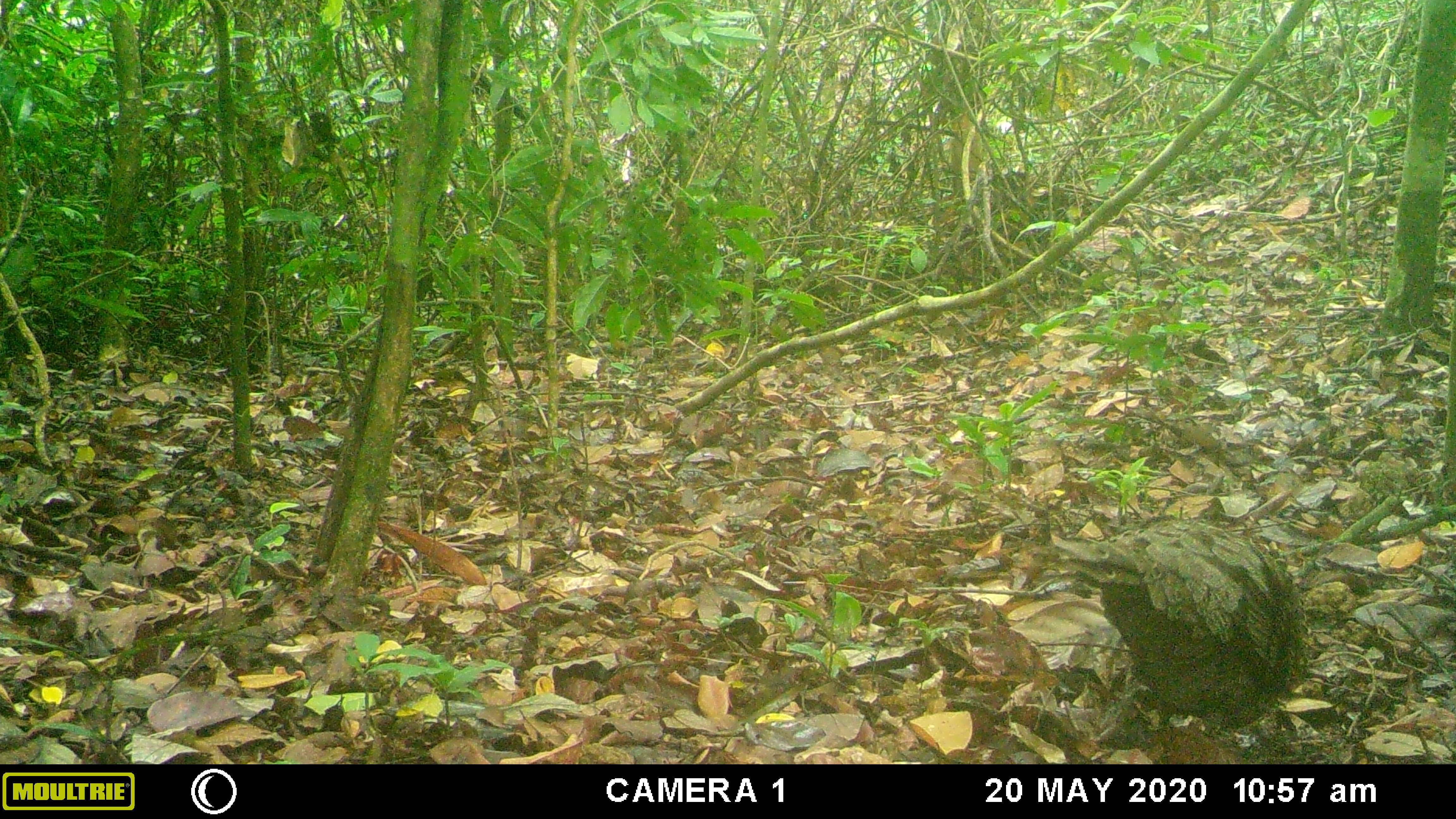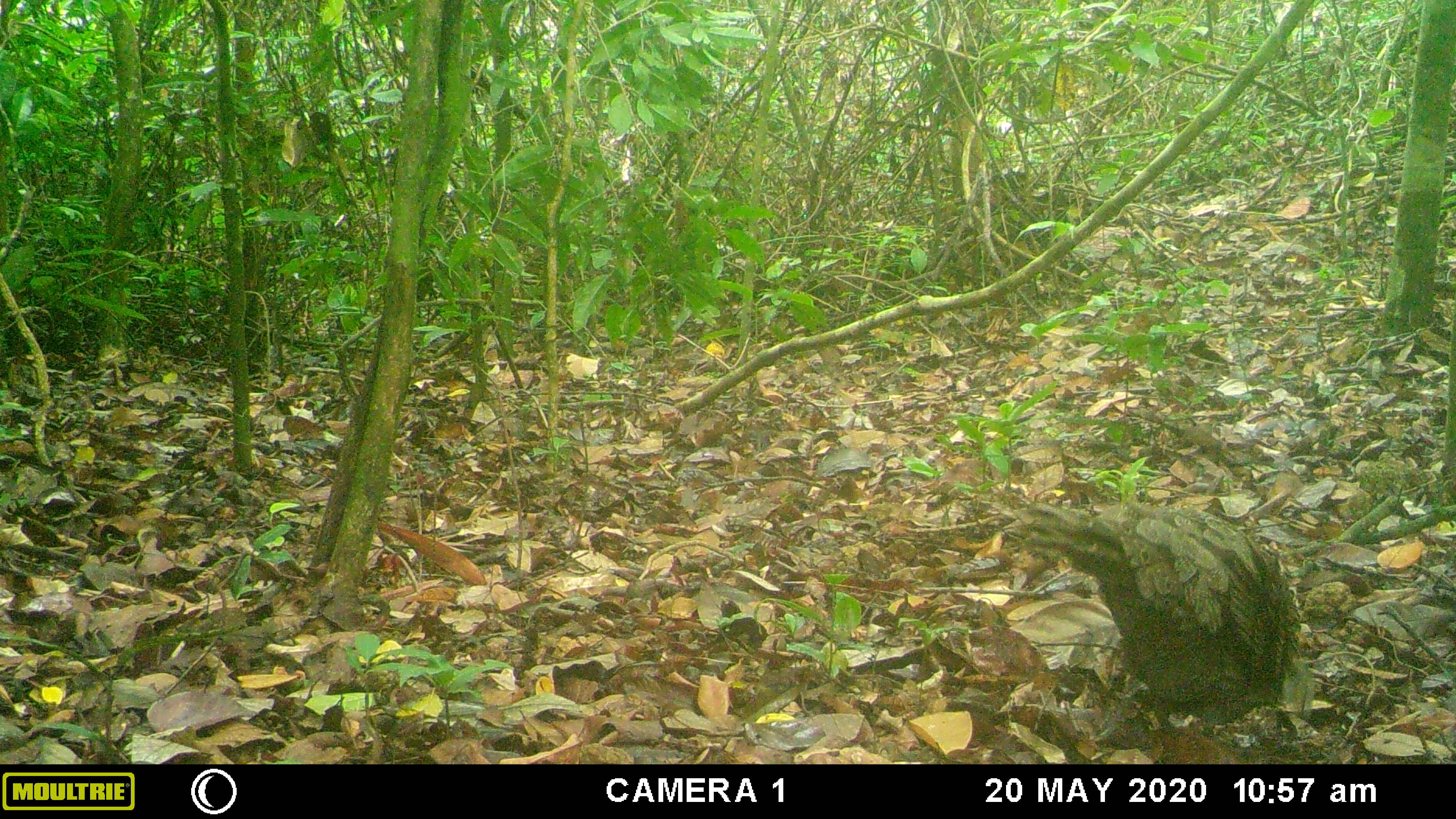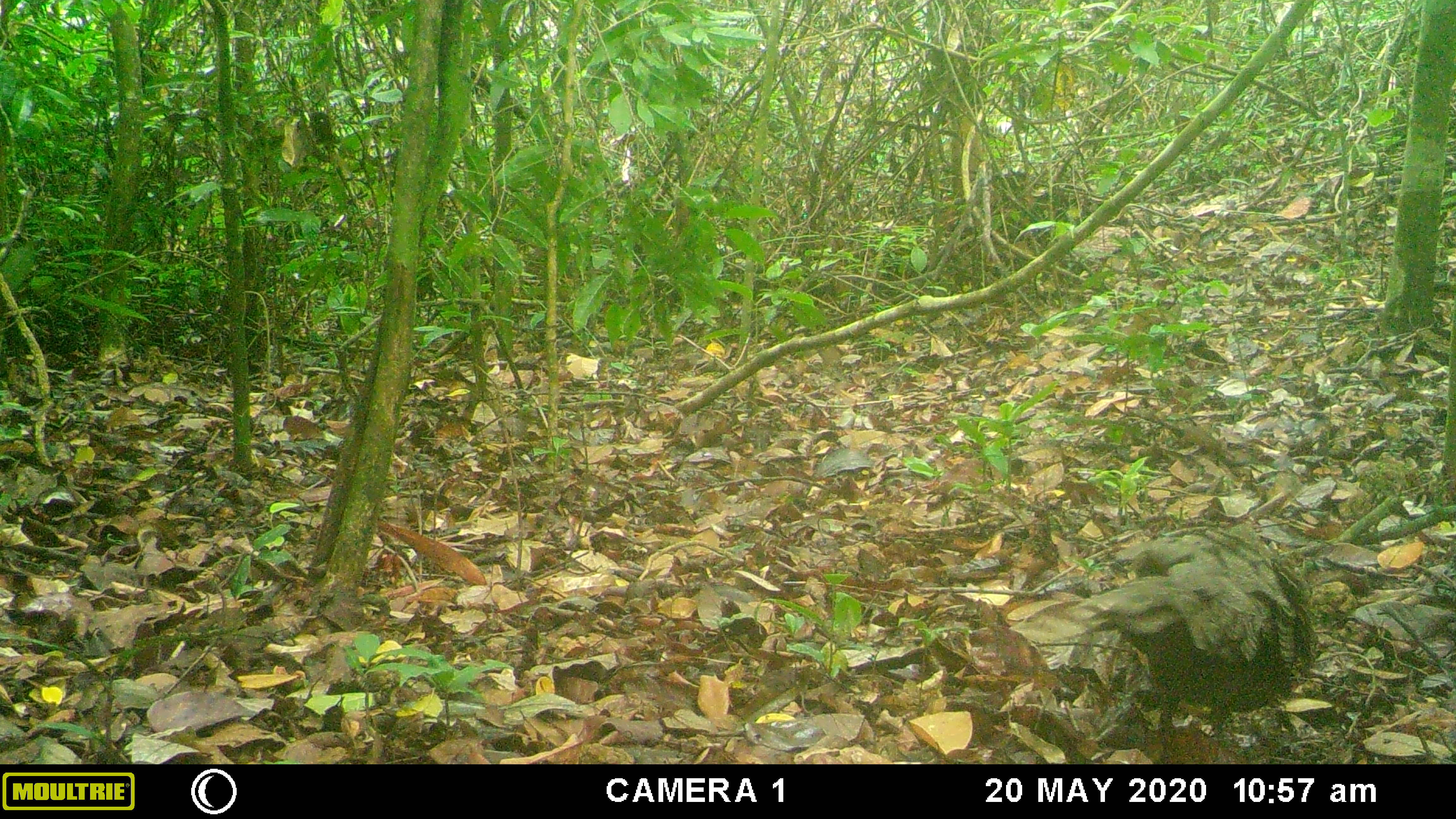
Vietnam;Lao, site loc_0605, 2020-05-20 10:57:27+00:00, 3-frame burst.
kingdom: Animalia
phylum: Chordata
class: Aves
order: Galliformes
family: Phasianidae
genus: Polyplectron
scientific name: Polyplectron bicalcaratum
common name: gray peacock-pheasant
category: grey peacock pheasant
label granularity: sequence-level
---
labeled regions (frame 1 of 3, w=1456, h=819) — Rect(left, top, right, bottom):
grey peacock pheasant: Rect(1051, 517, 1311, 737)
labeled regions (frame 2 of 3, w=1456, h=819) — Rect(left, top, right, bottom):
grey peacock pheasant: Rect(1017, 499, 1300, 737)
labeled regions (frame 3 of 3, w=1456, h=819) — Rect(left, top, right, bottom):
grey peacock pheasant: Rect(1064, 518, 1321, 763)